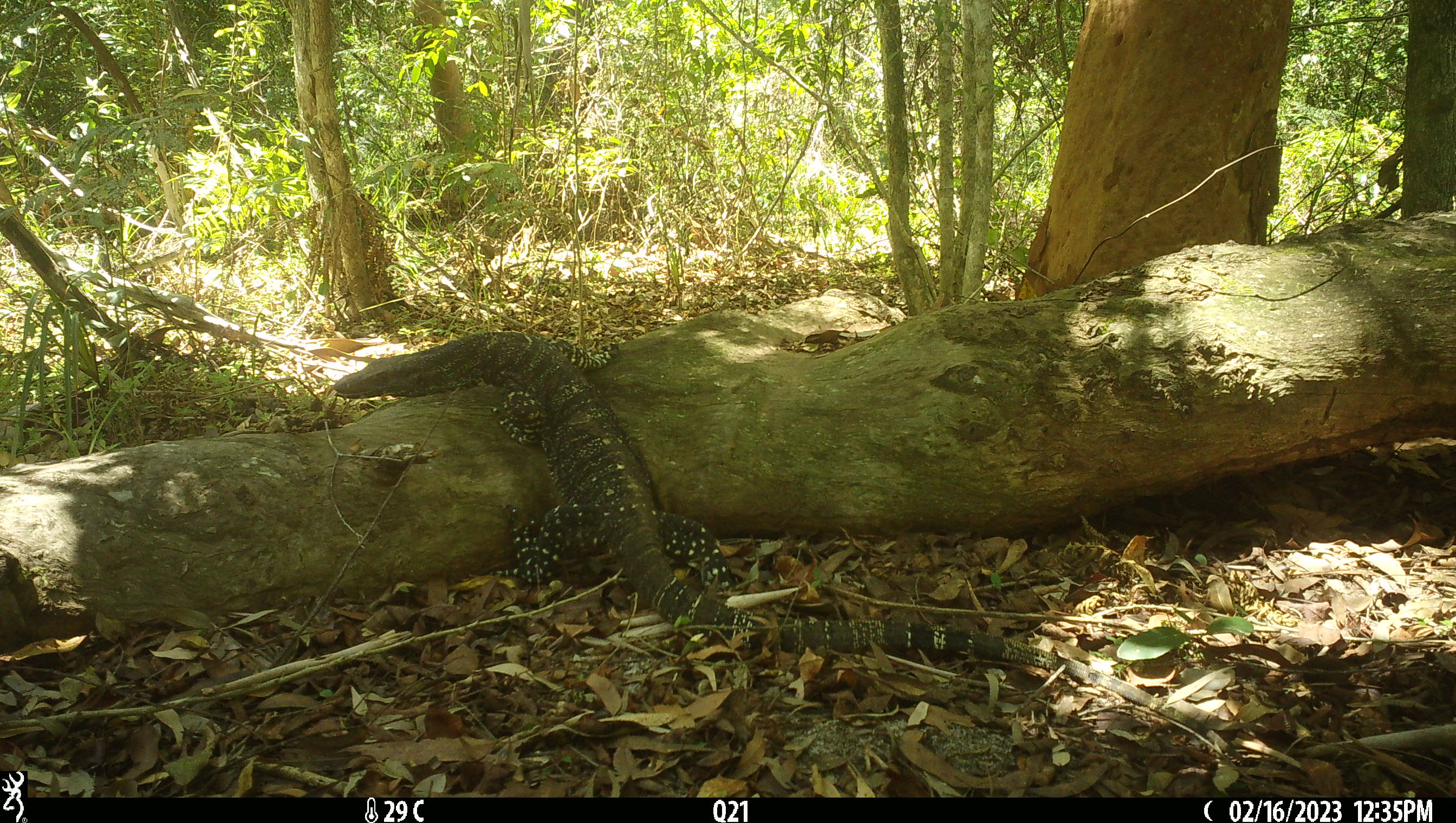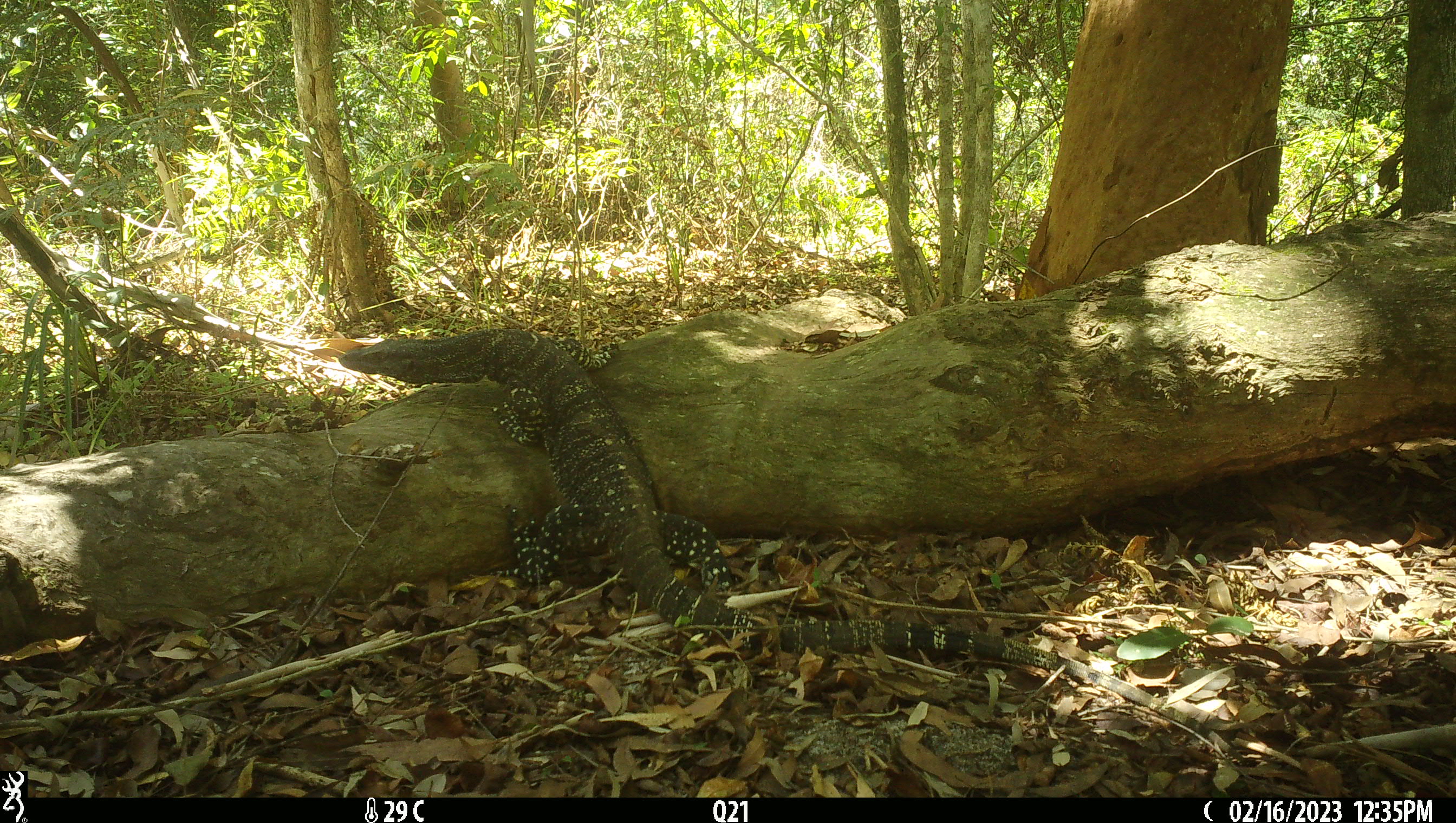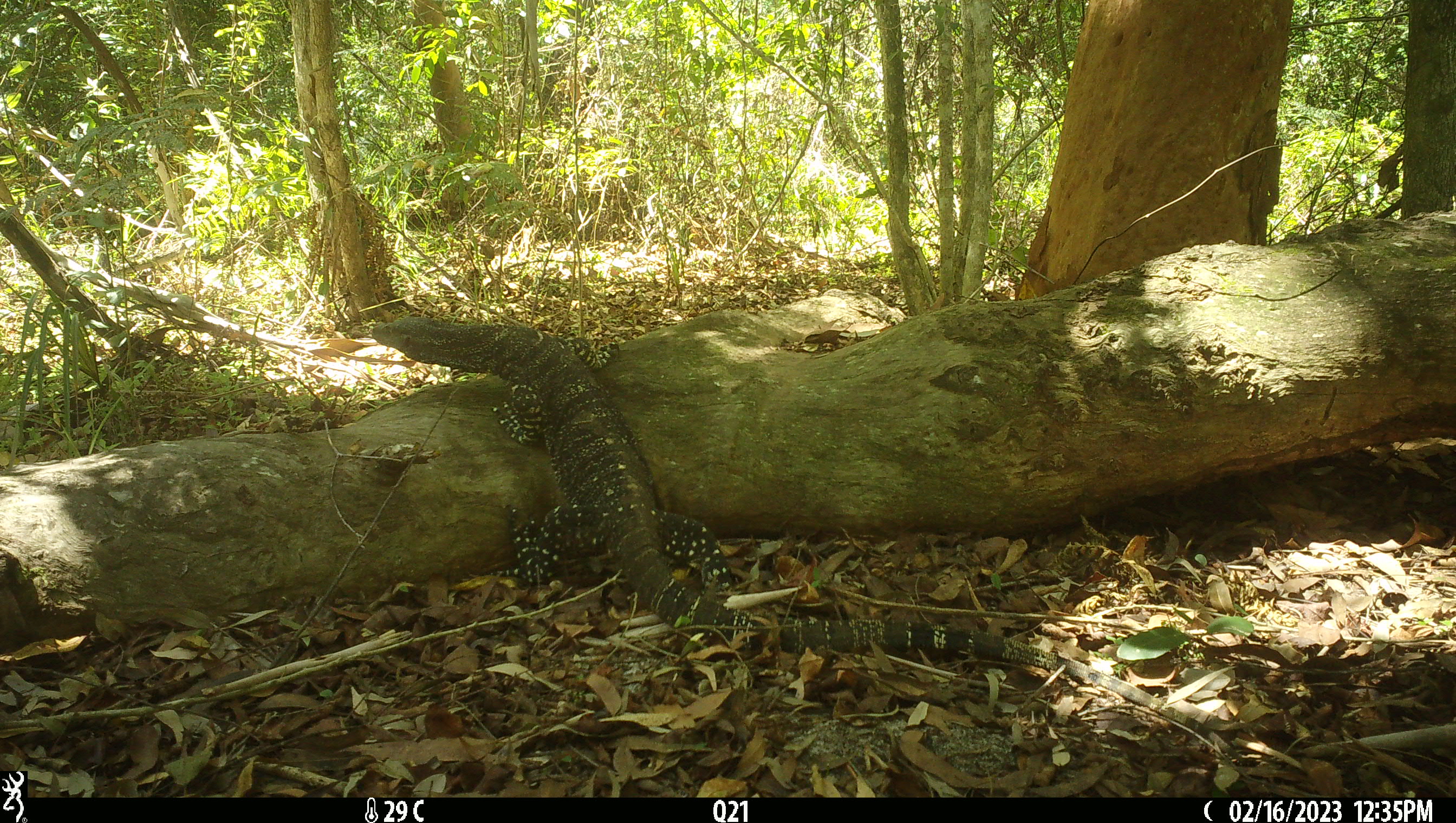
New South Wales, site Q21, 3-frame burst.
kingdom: Animalia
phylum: Chordata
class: Reptilia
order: Squamata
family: Varanidae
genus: Varanus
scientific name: Varanus varius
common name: lace monitor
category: goanna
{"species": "goanna (lace monitor) (Varanus varius)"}